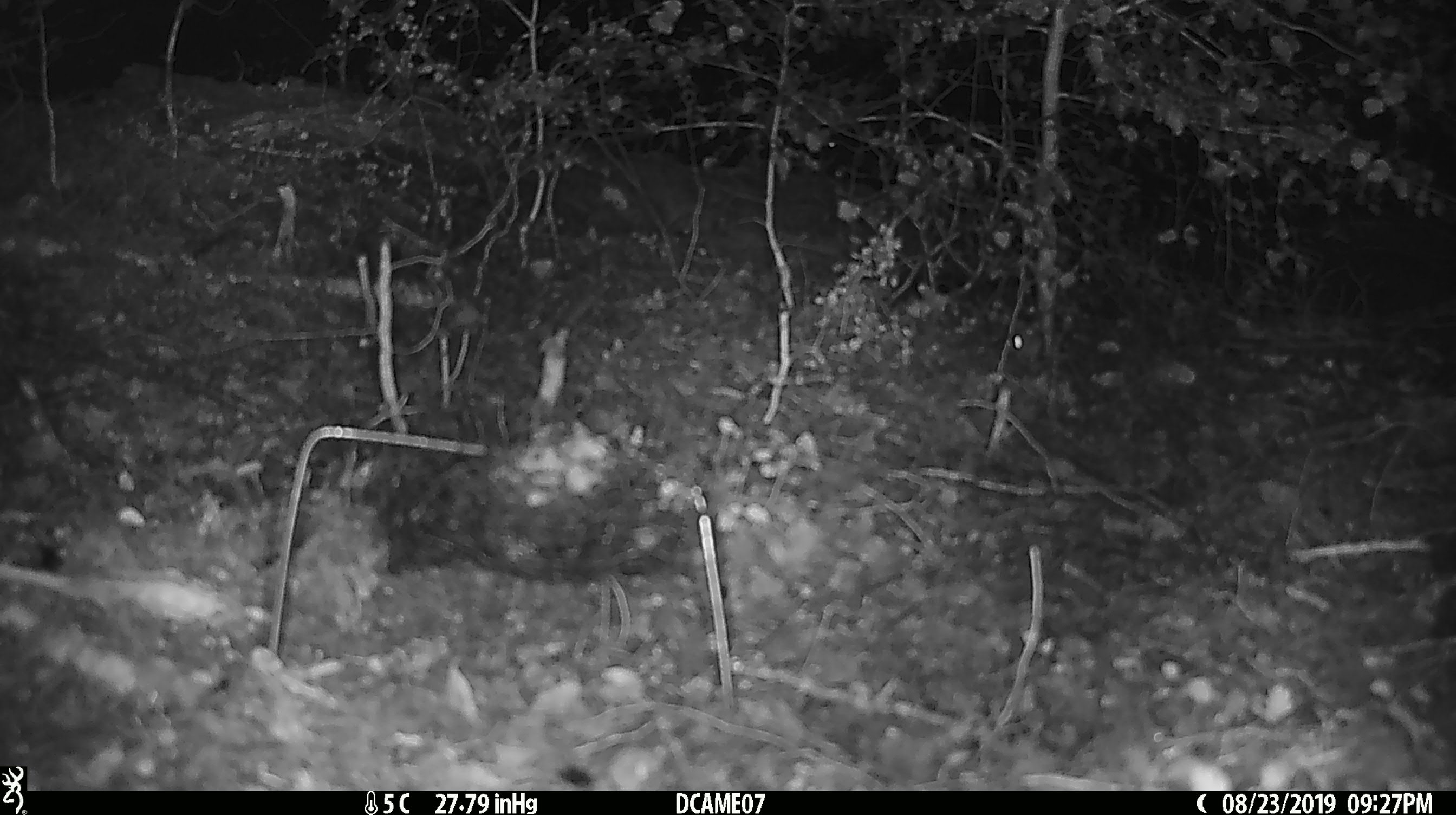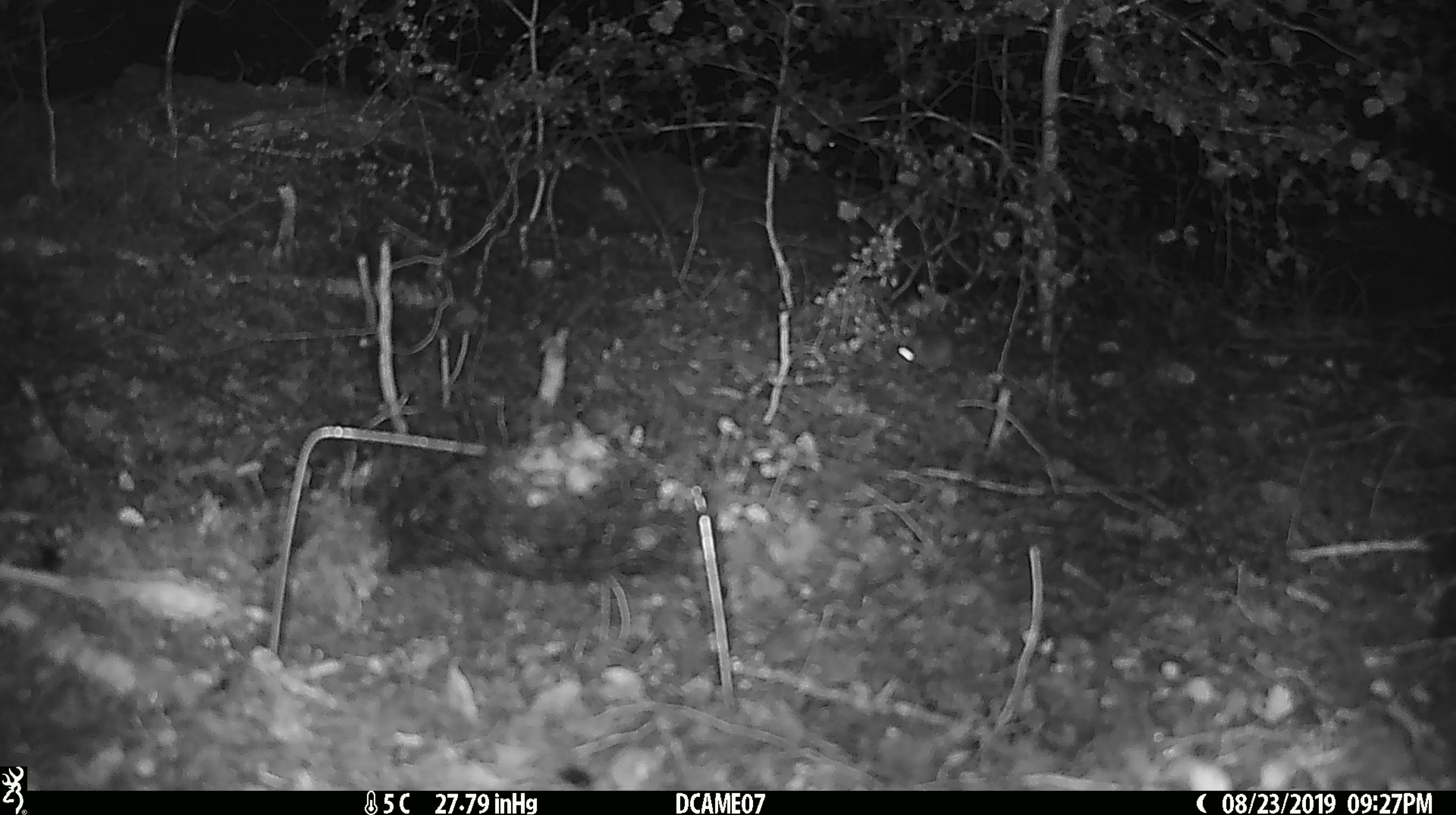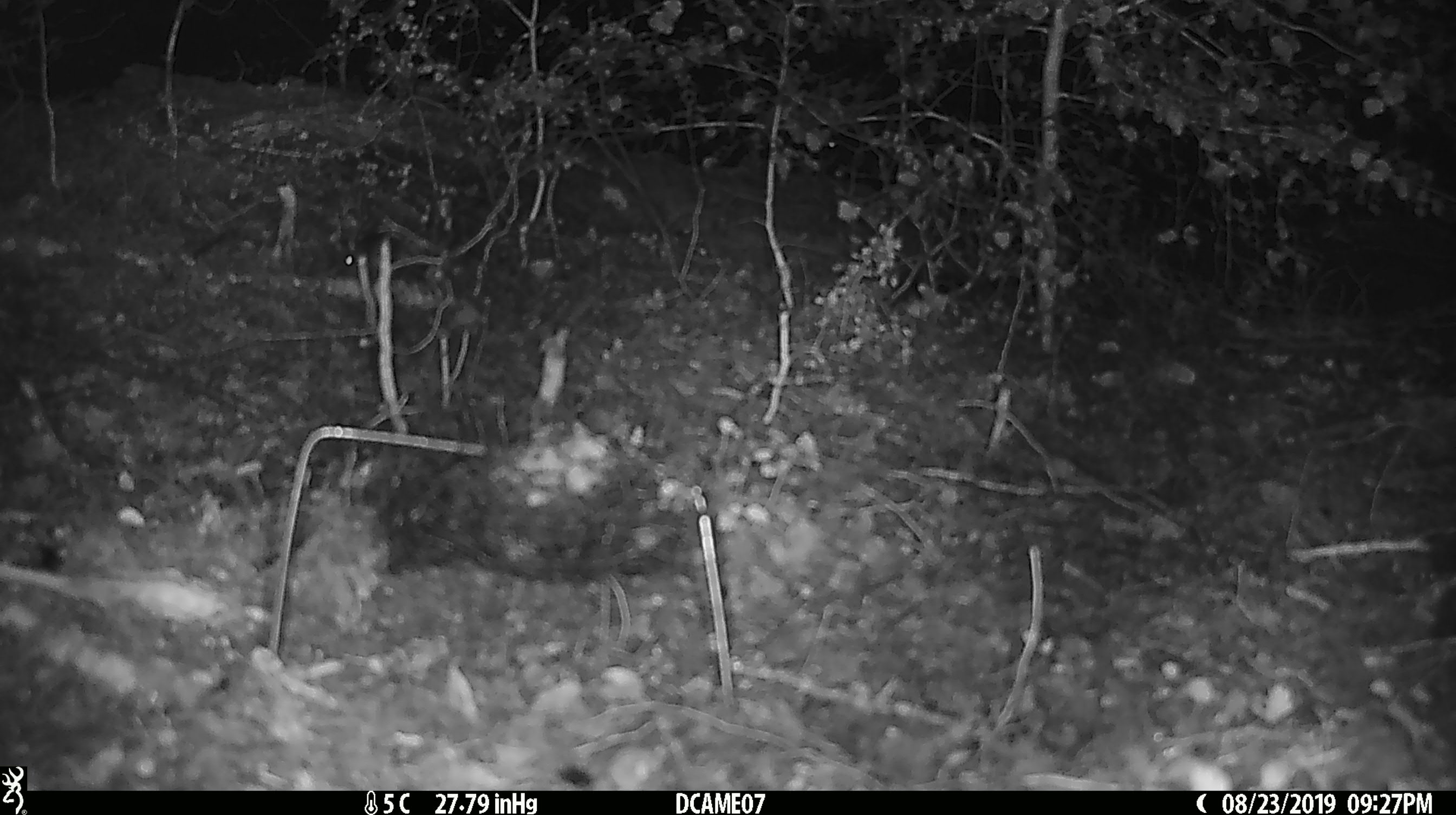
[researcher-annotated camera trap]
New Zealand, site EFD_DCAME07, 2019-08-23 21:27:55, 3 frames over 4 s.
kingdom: Animalia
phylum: Chordata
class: Mammalia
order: Rodentia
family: Muridae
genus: Mus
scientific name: Mus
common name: mouse